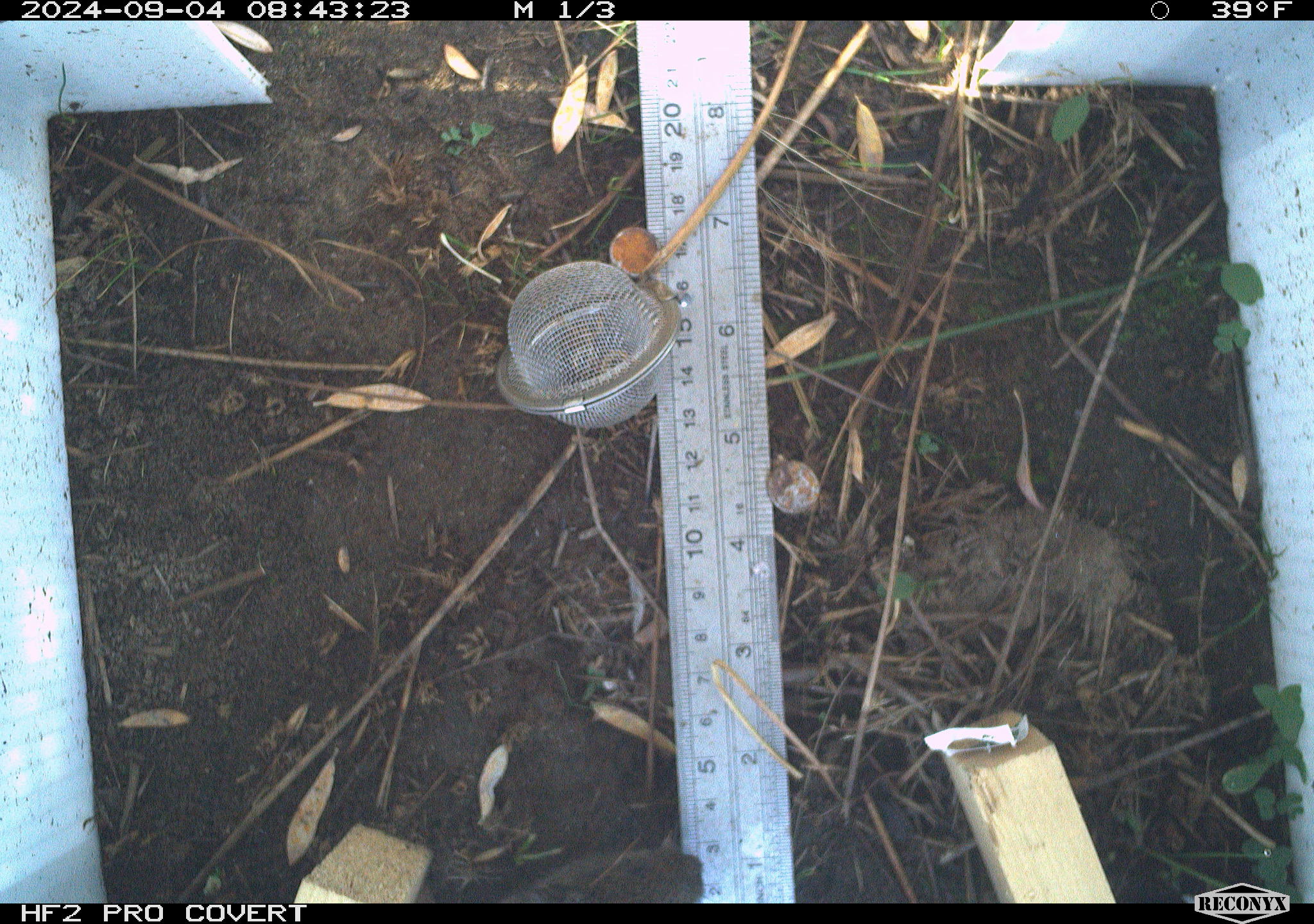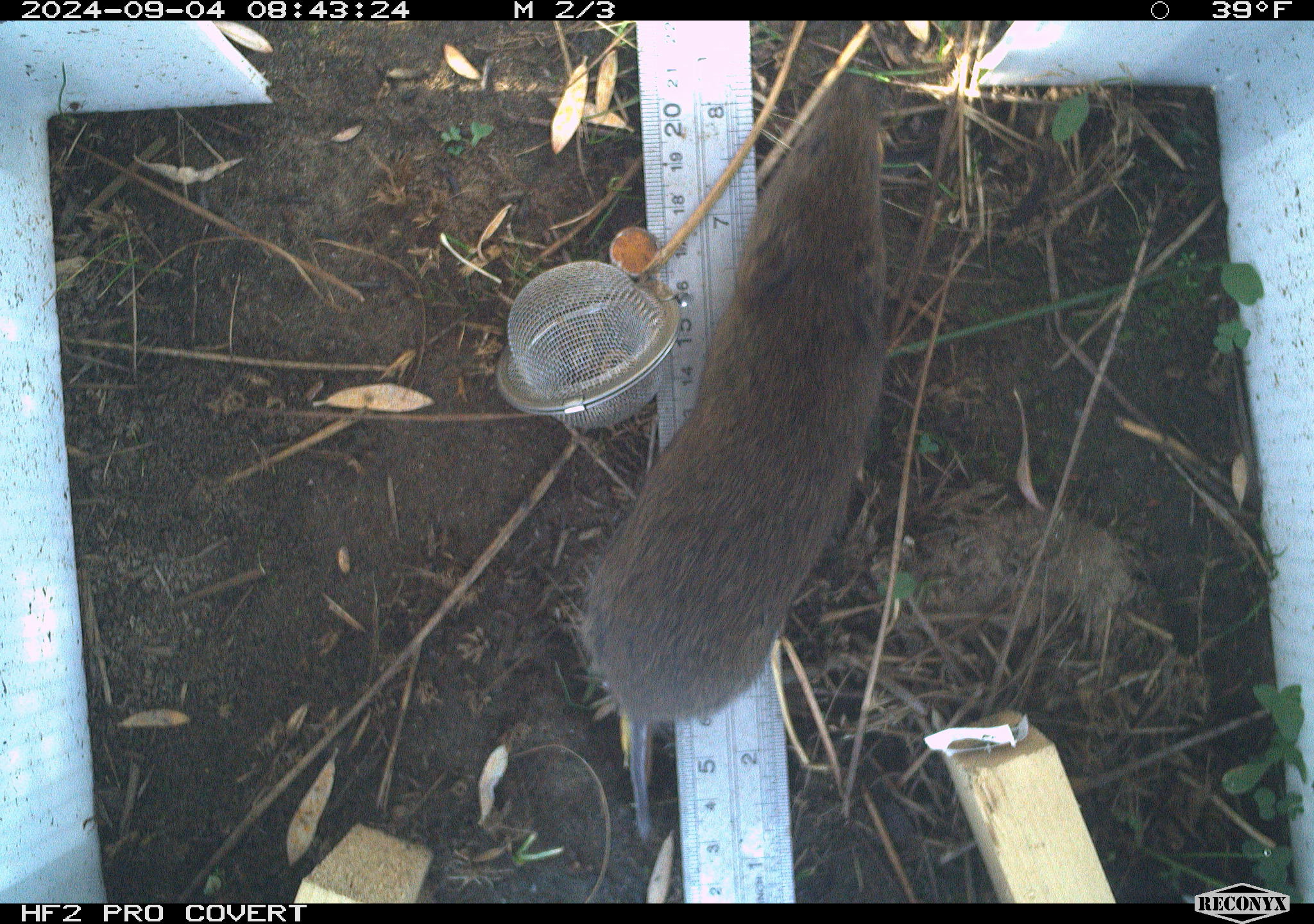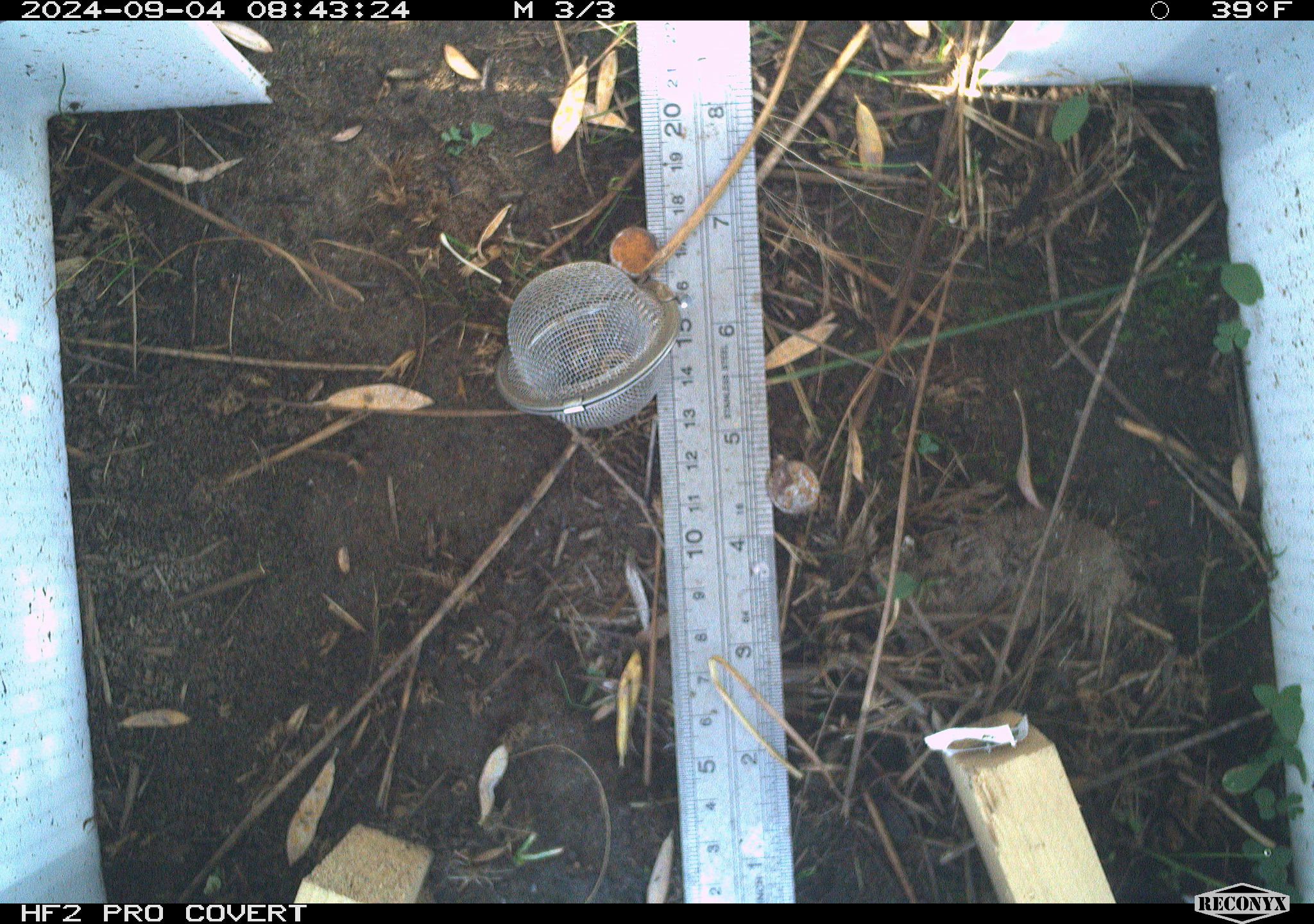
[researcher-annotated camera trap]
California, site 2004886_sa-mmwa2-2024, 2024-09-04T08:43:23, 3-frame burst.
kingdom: Animalia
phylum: Chordata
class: Mammalia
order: Rodentia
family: Cricetidae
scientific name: Arvicolinae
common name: voles, lemmings, and muskrats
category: arvicolinae subfamily